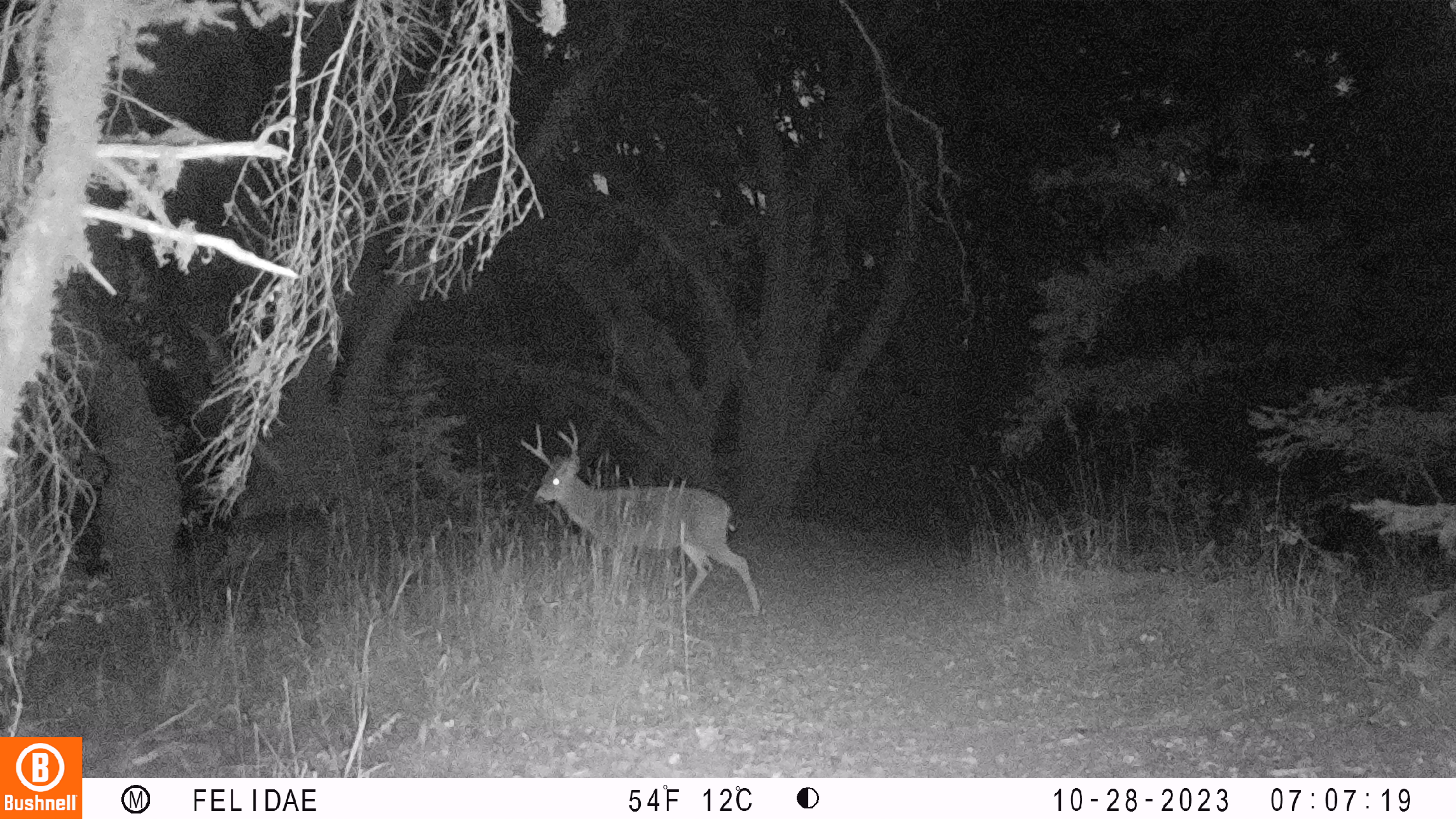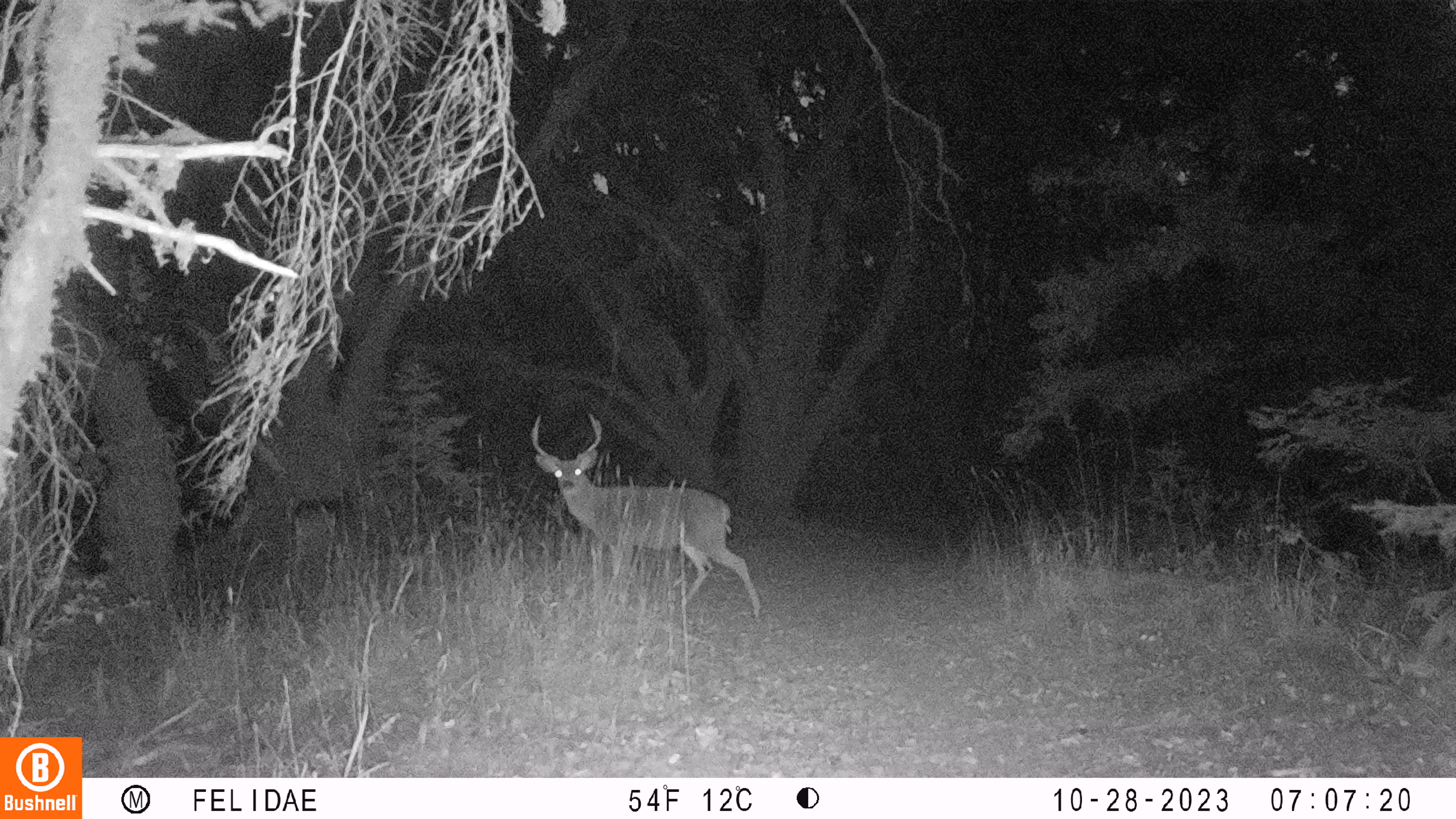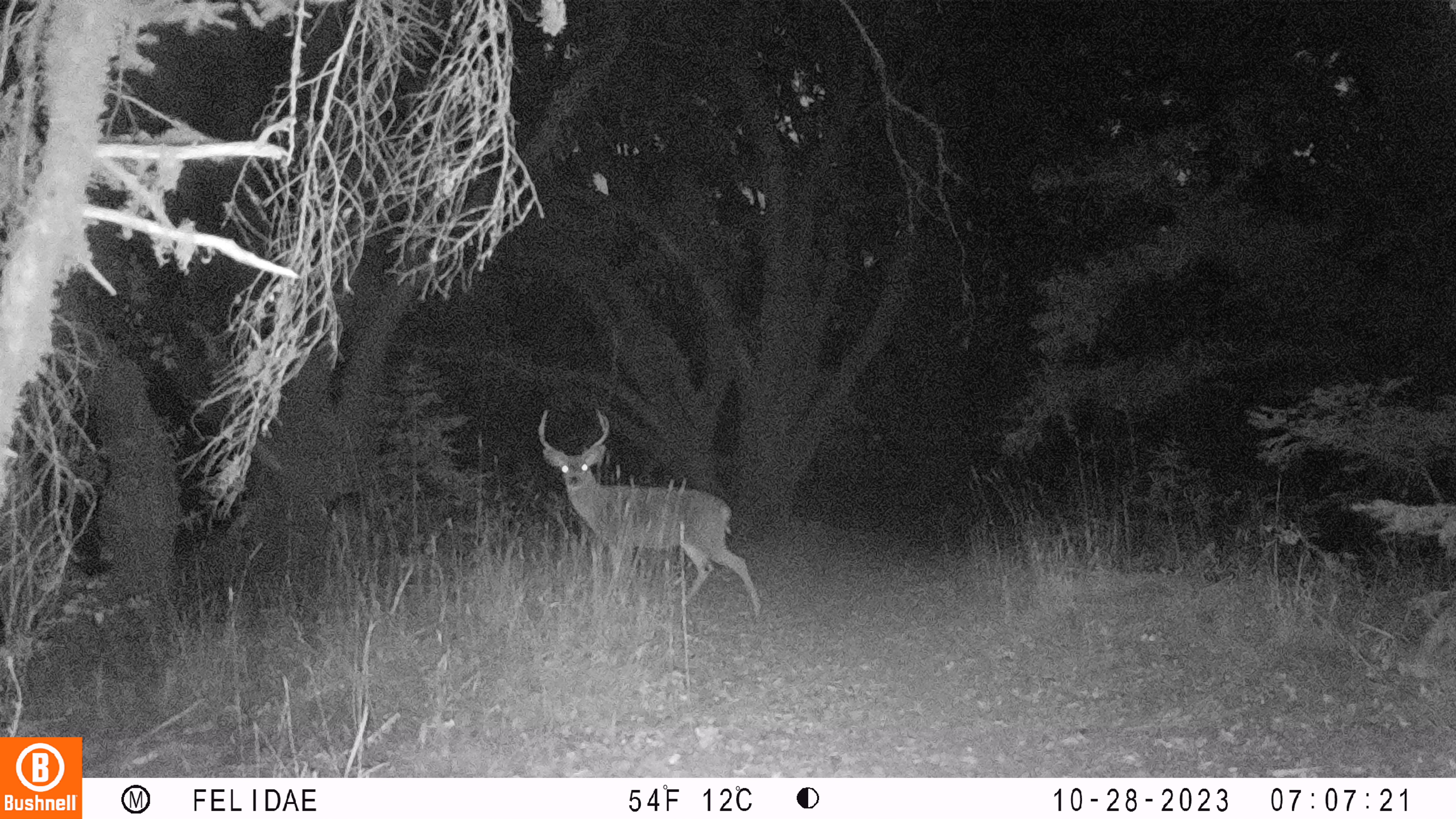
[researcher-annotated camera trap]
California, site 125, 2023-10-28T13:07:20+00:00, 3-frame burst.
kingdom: Animalia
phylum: Chordata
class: Mammalia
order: Artiodactyla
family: Cervidae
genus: Odocoileus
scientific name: Odocoileus hemionus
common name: mule deer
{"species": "mule deer (Odocoileus hemionus)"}